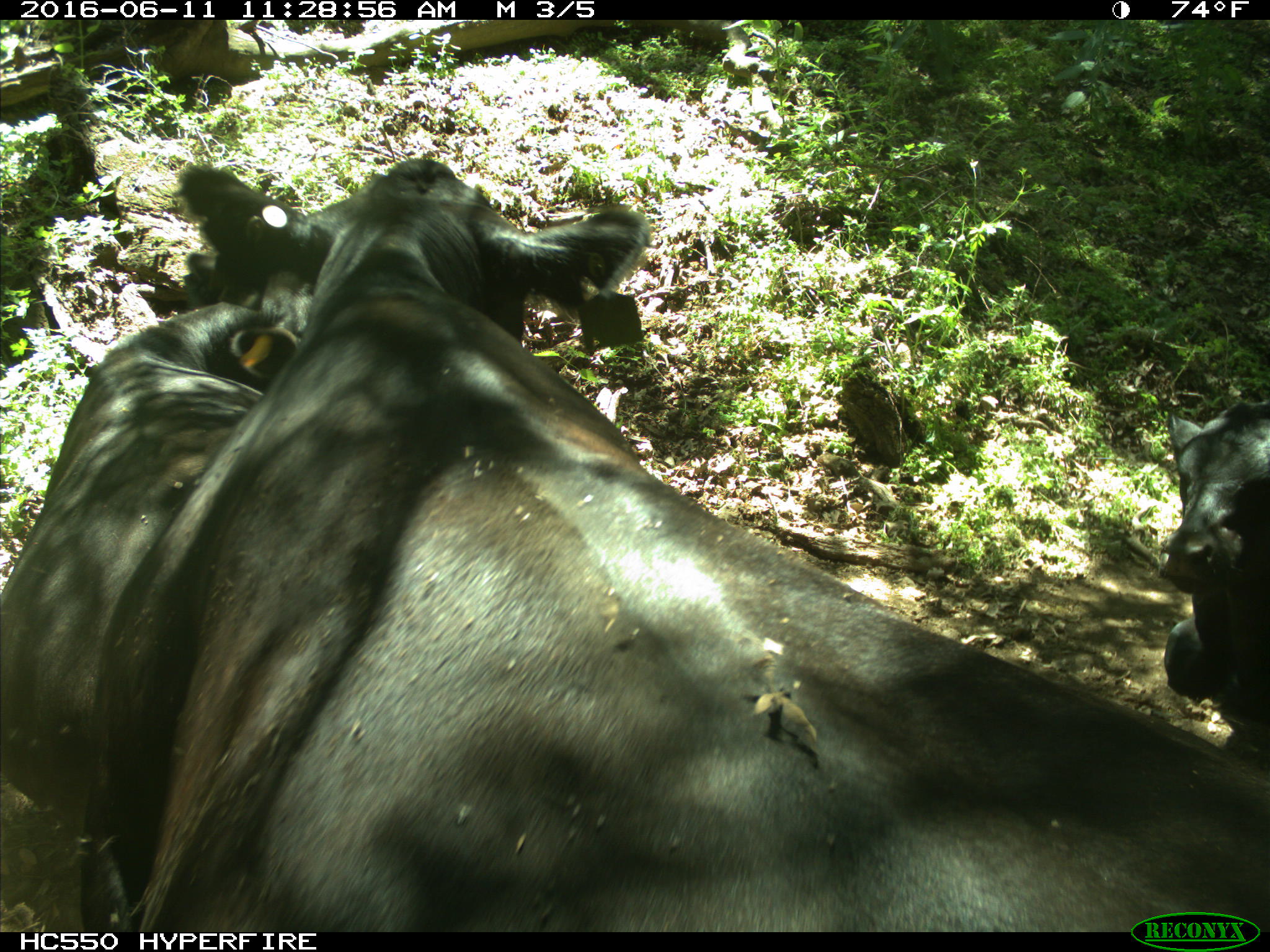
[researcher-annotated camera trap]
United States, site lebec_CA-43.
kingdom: Animalia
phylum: Chordata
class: Mammalia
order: Artiodactyla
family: Bovidae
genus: Bos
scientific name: Bos taurus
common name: domestic cow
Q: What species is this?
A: Bos taurus (domestic cow).